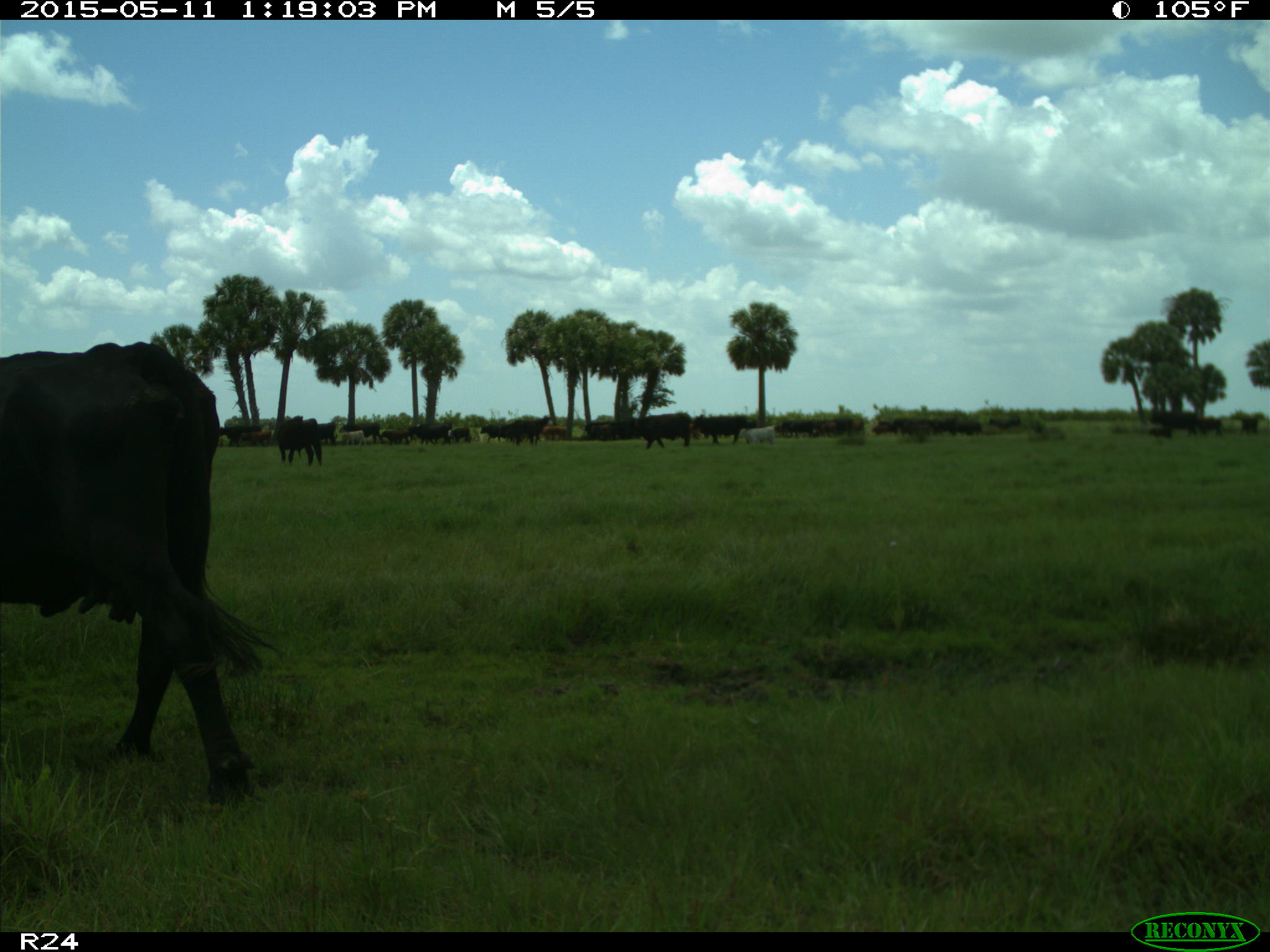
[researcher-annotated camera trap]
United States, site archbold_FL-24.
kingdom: Animalia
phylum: Chordata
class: Mammalia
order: Artiodactyla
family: Bovidae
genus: Bos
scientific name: Bos taurus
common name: domestic cow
Bos taurus (domestic cow).